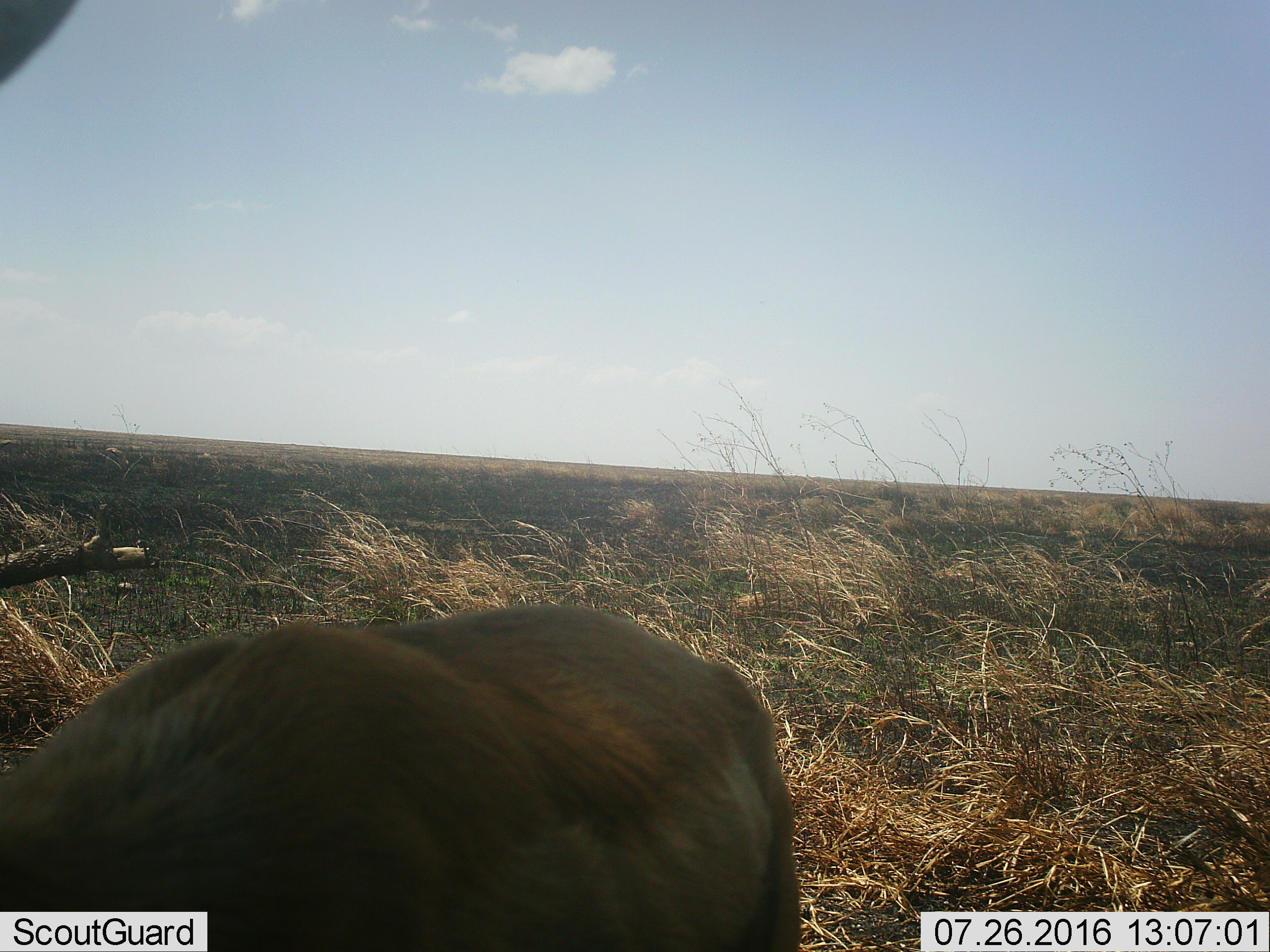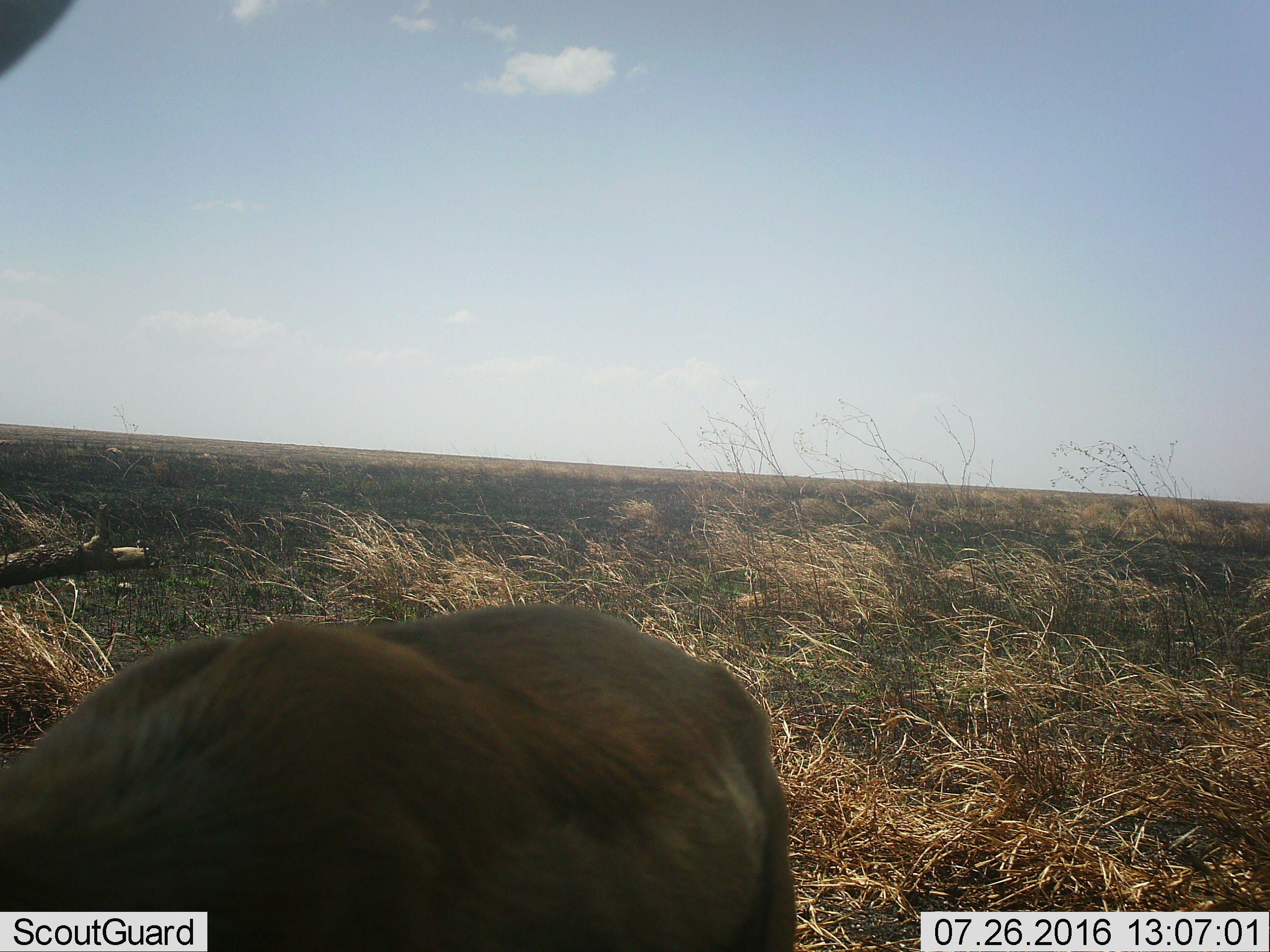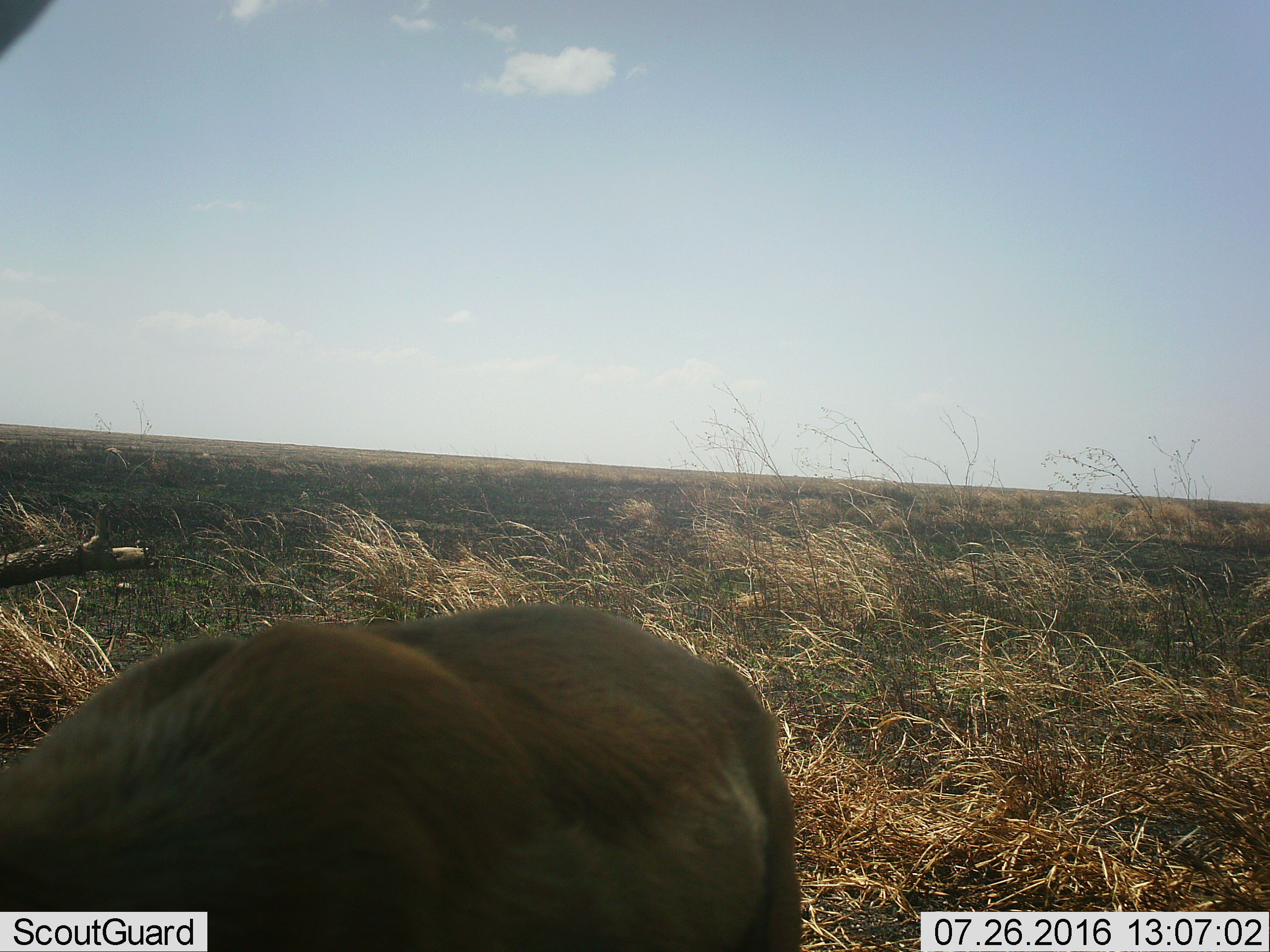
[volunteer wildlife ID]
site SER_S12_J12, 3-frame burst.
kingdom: Animalia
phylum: Chordata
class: Mammalia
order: Artiodactyla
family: Bovidae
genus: Eudorcas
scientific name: Eudorcas thomsonii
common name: thomson's gazelle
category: gazellethomsons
Gazellethomsons (thomson's gazelle) (Eudorcas thomsonii), count 1. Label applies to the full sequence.